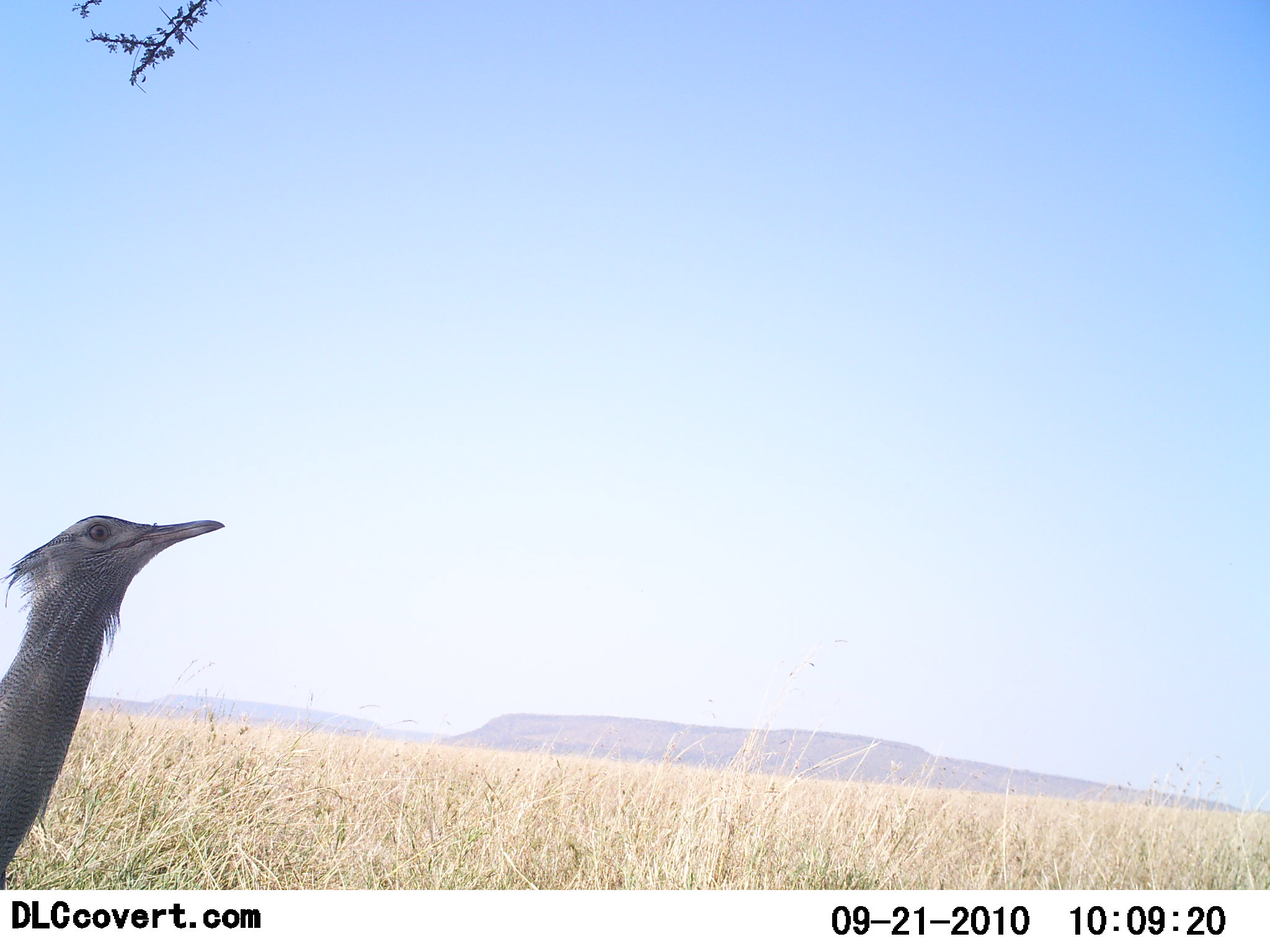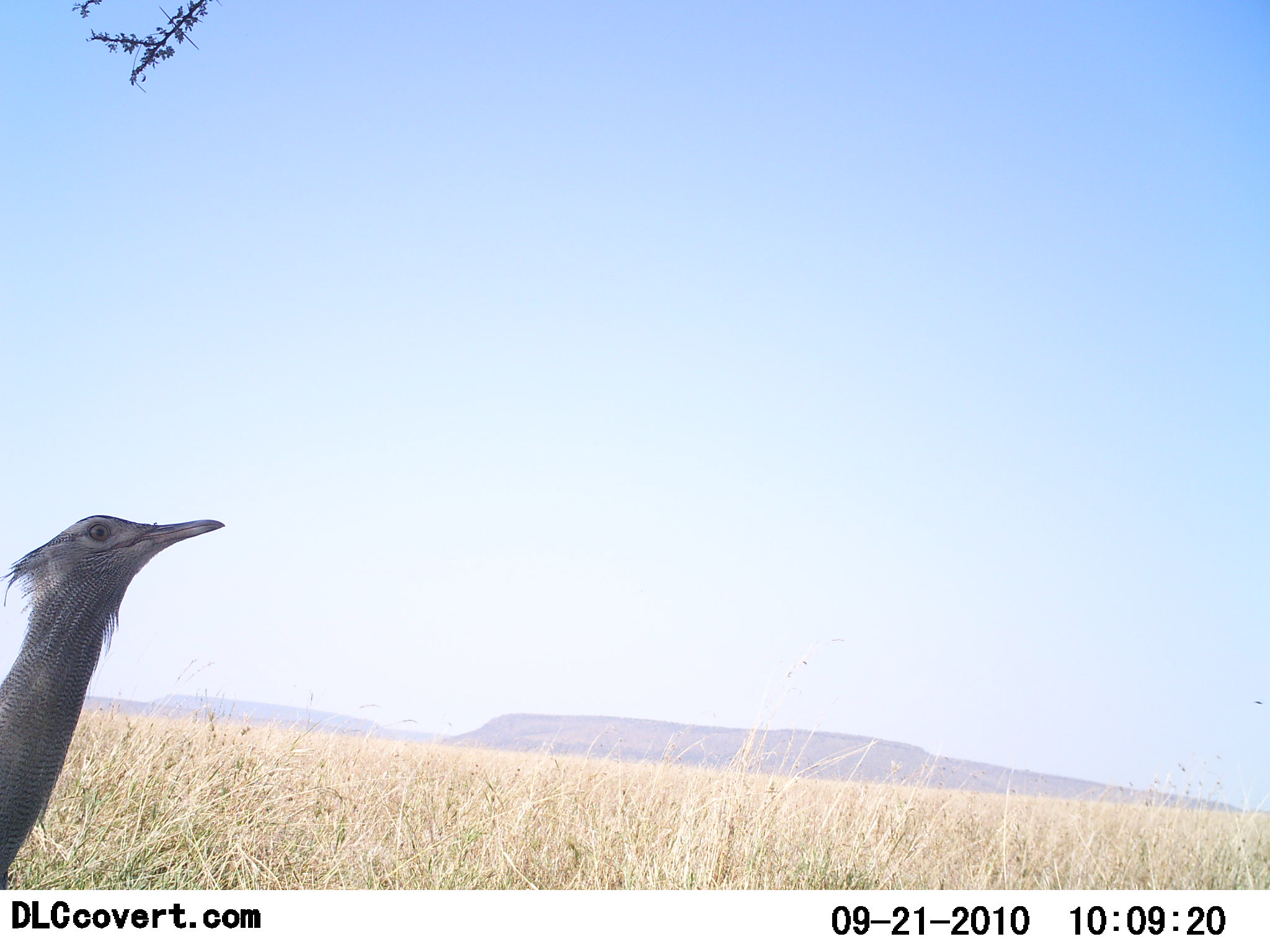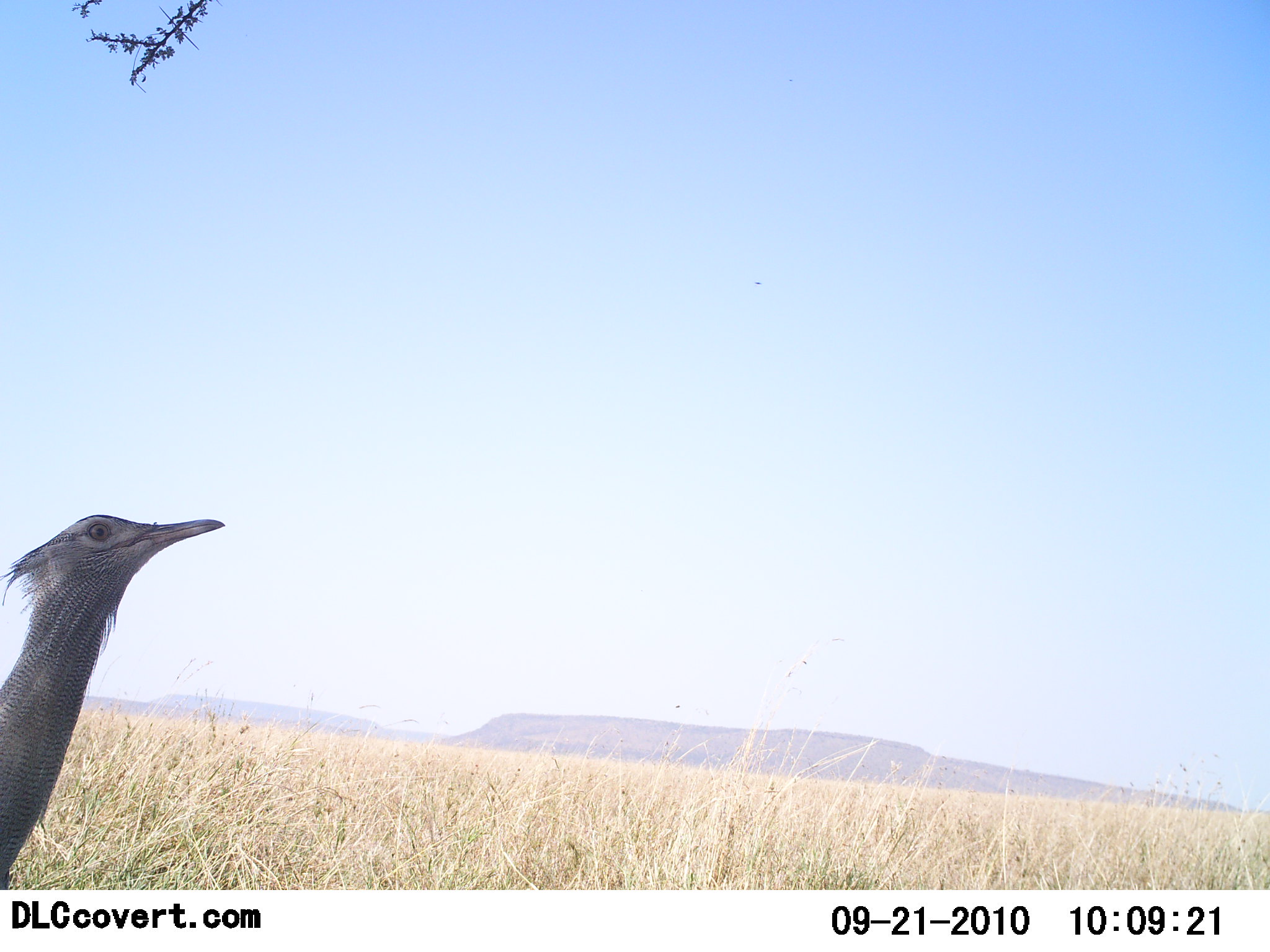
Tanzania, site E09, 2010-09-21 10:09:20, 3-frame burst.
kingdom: Animalia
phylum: Chordata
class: Aves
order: Otidiformes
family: Otididae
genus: Ardeotis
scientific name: Ardeotis kori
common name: kori bustard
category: koribustard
Koribustard (kori bustard) (Ardeotis kori), count 1. Behavior (volunteer vote fractions): standing 100%, resting 5%, moving 0%, interacting 0%. Young present (vote fraction): 0%. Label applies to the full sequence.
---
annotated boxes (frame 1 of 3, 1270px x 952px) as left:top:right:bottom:
animal: 0:515:226:889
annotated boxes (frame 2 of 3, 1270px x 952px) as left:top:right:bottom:
animal: 0:515:226:889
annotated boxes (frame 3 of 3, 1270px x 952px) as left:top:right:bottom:
animal: 0:514:226:889